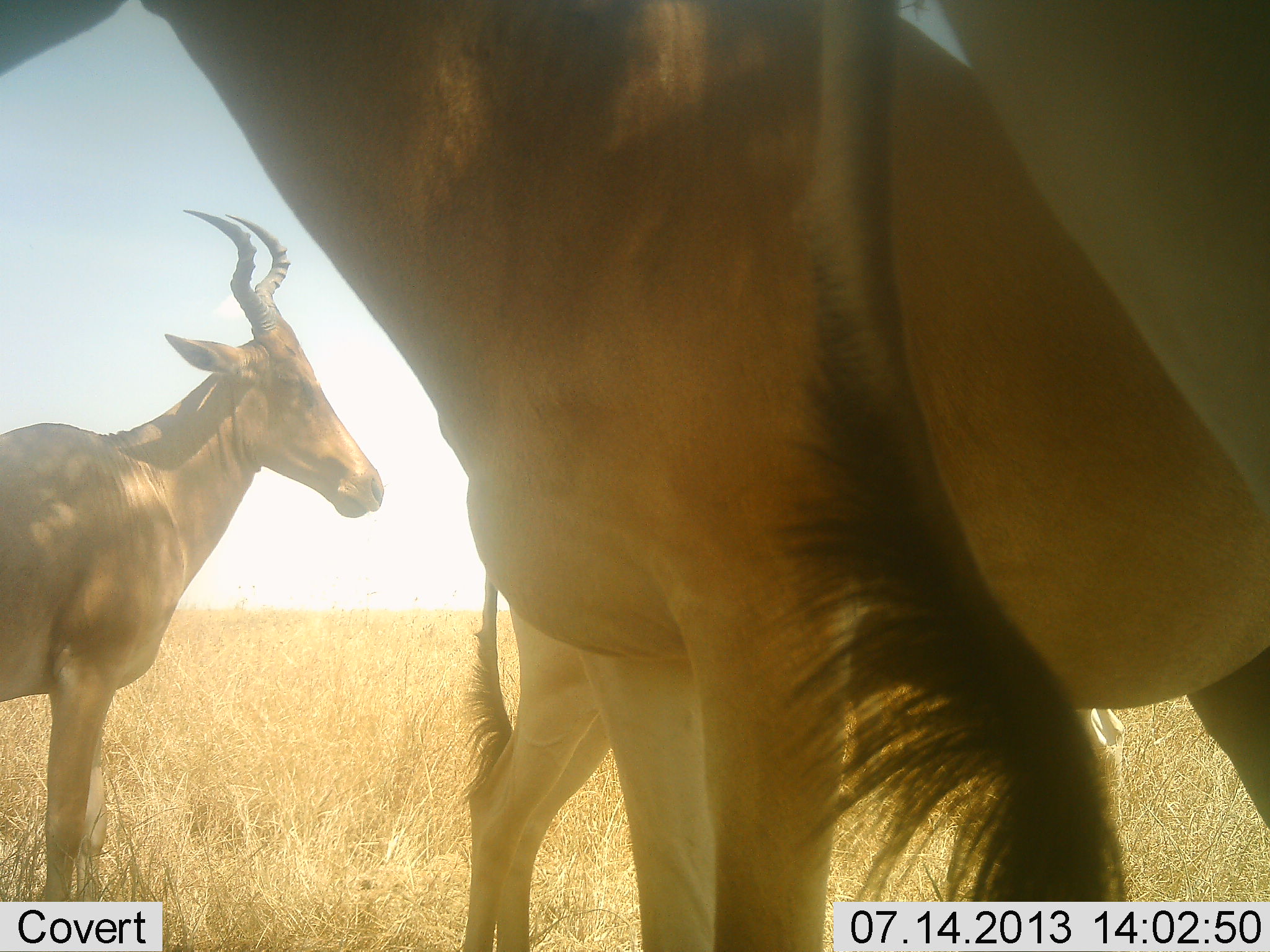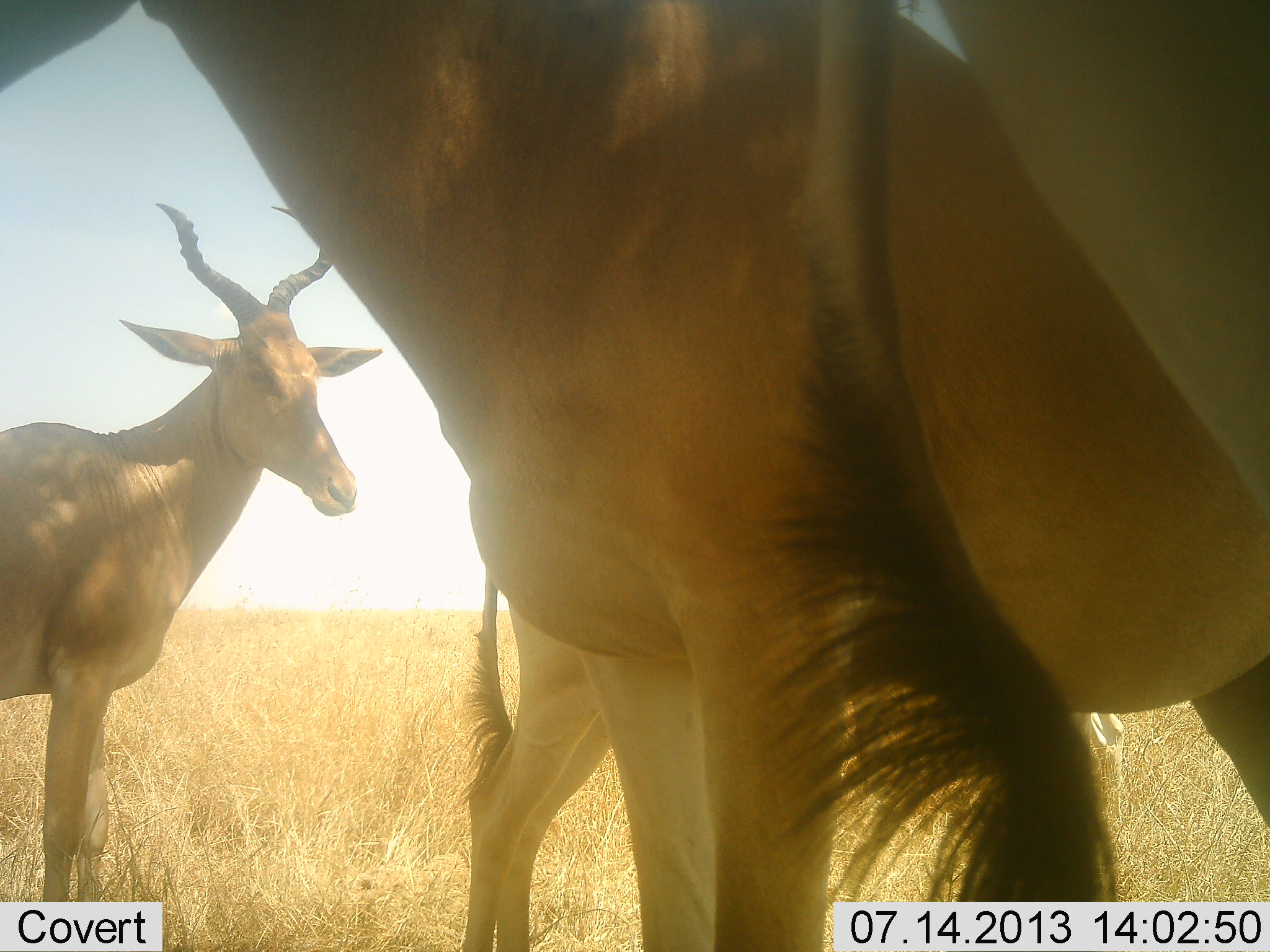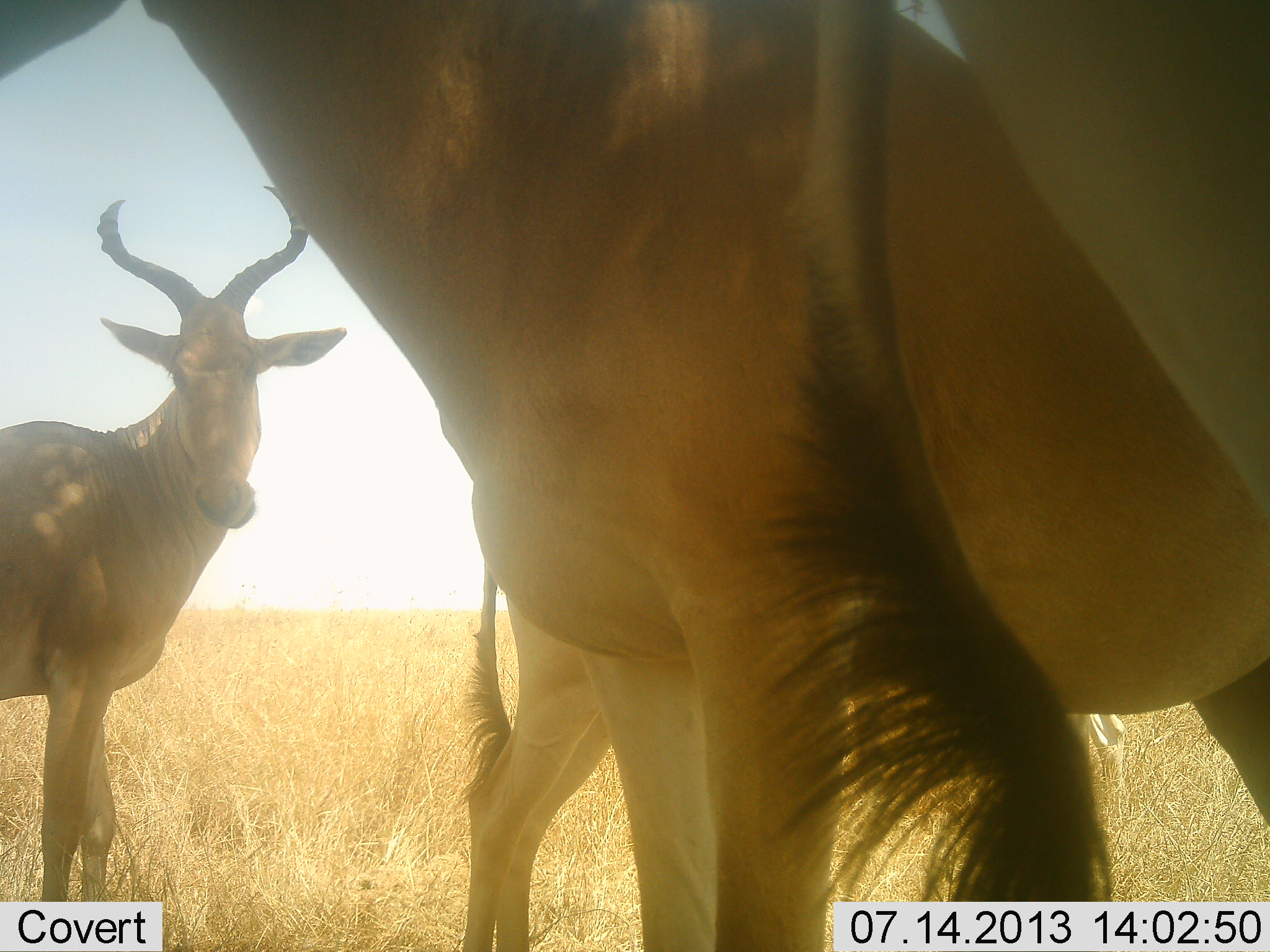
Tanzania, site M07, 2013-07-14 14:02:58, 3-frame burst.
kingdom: Animalia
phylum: Chordata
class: Mammalia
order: Artiodactyla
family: Bovidae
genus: Alcelaphus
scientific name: Alcelaphus buselaphus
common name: hartebeest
Hartebeest (Alcelaphus buselaphus), count 4. Behavior (volunteer vote fractions): standing 94%, resting 0%, moving 6%, interacting 6%. Young present (vote fraction): 0%. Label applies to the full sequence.